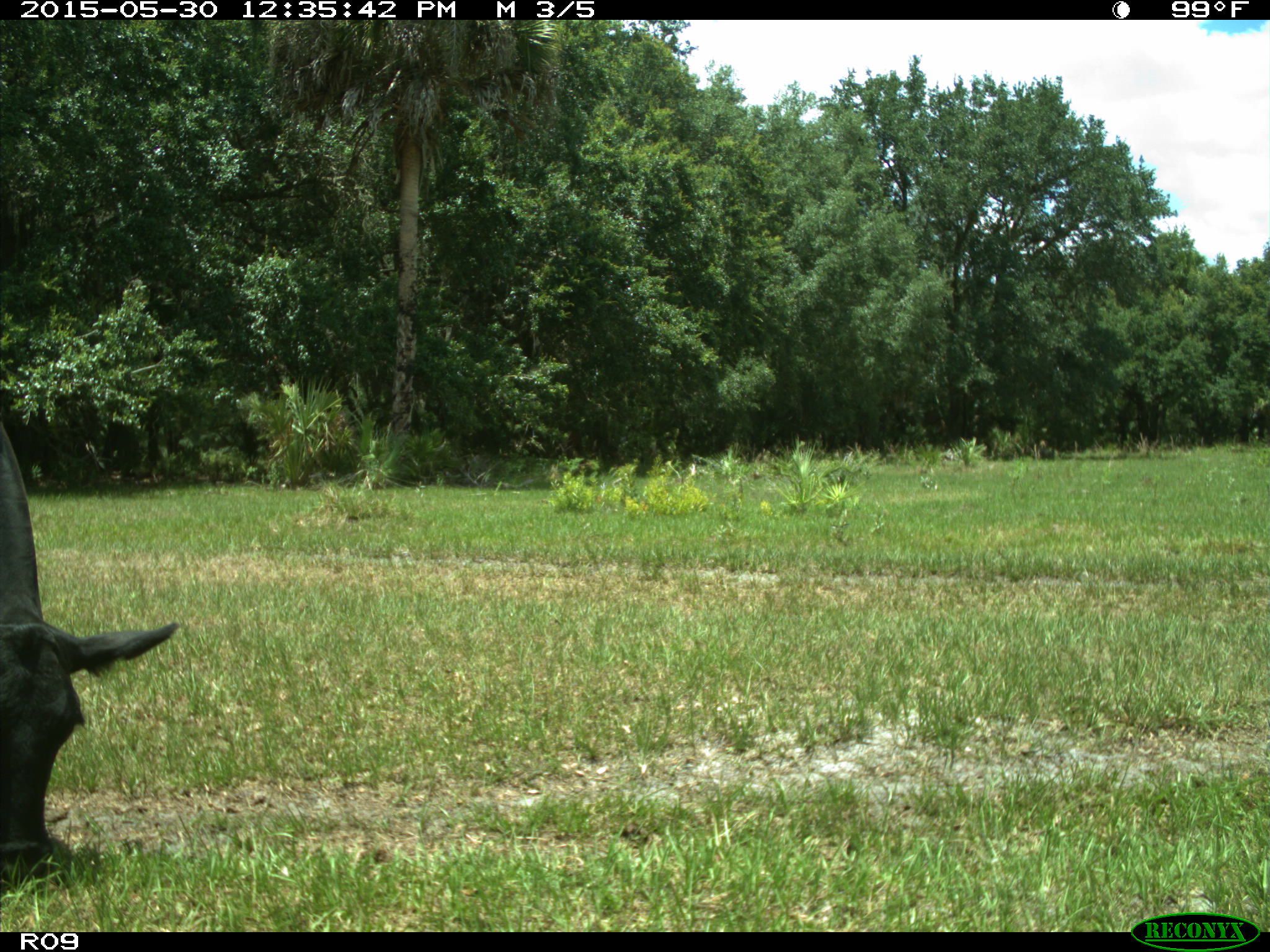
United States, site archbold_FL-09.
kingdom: Animalia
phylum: Chordata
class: Mammalia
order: Artiodactyla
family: Bovidae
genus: Bos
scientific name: Bos taurus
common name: domestic cow